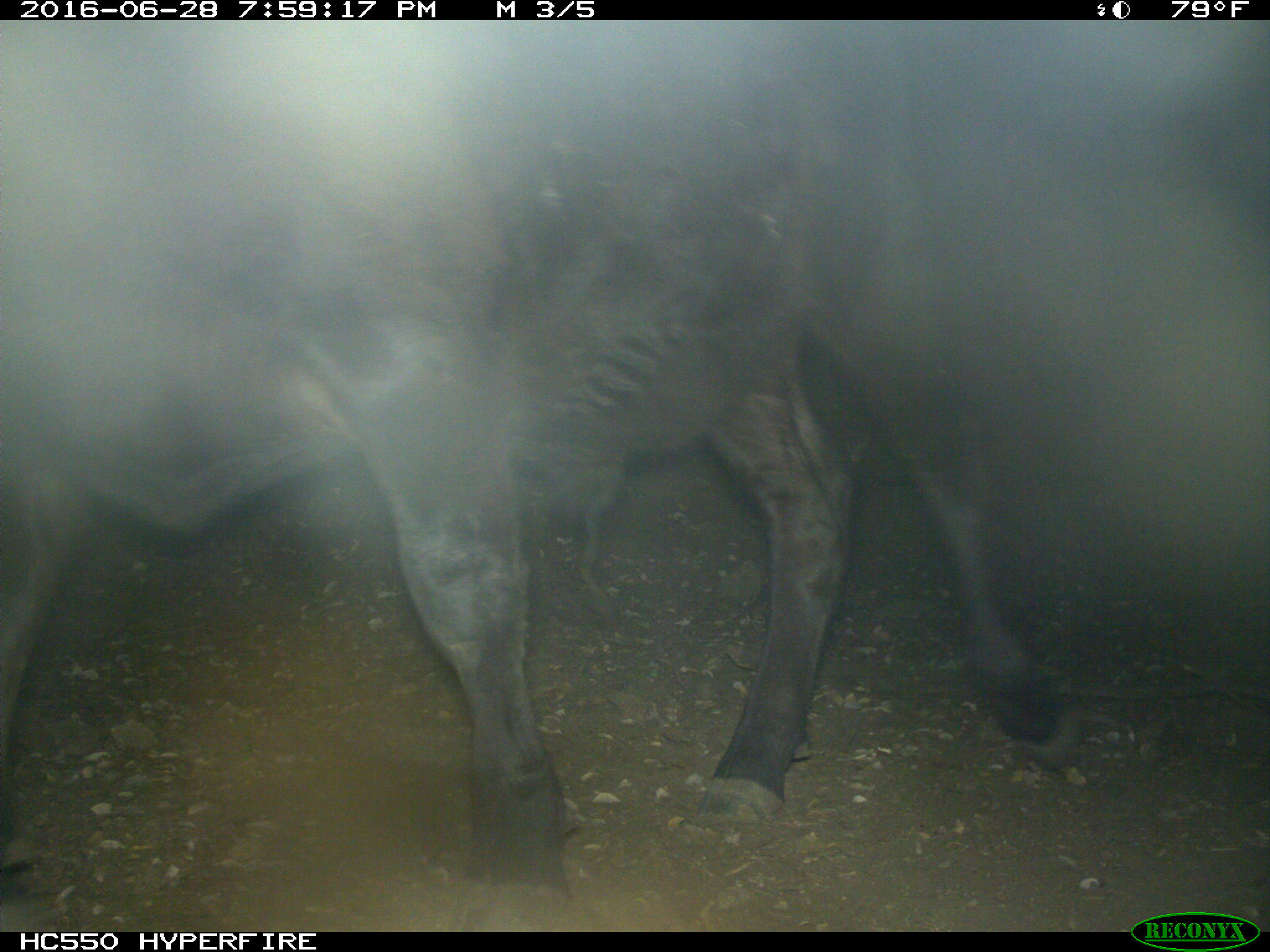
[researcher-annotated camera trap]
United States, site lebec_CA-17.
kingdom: Animalia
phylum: Chordata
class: Mammalia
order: Artiodactyla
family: Bovidae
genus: Bos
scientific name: Bos taurus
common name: domestic cow